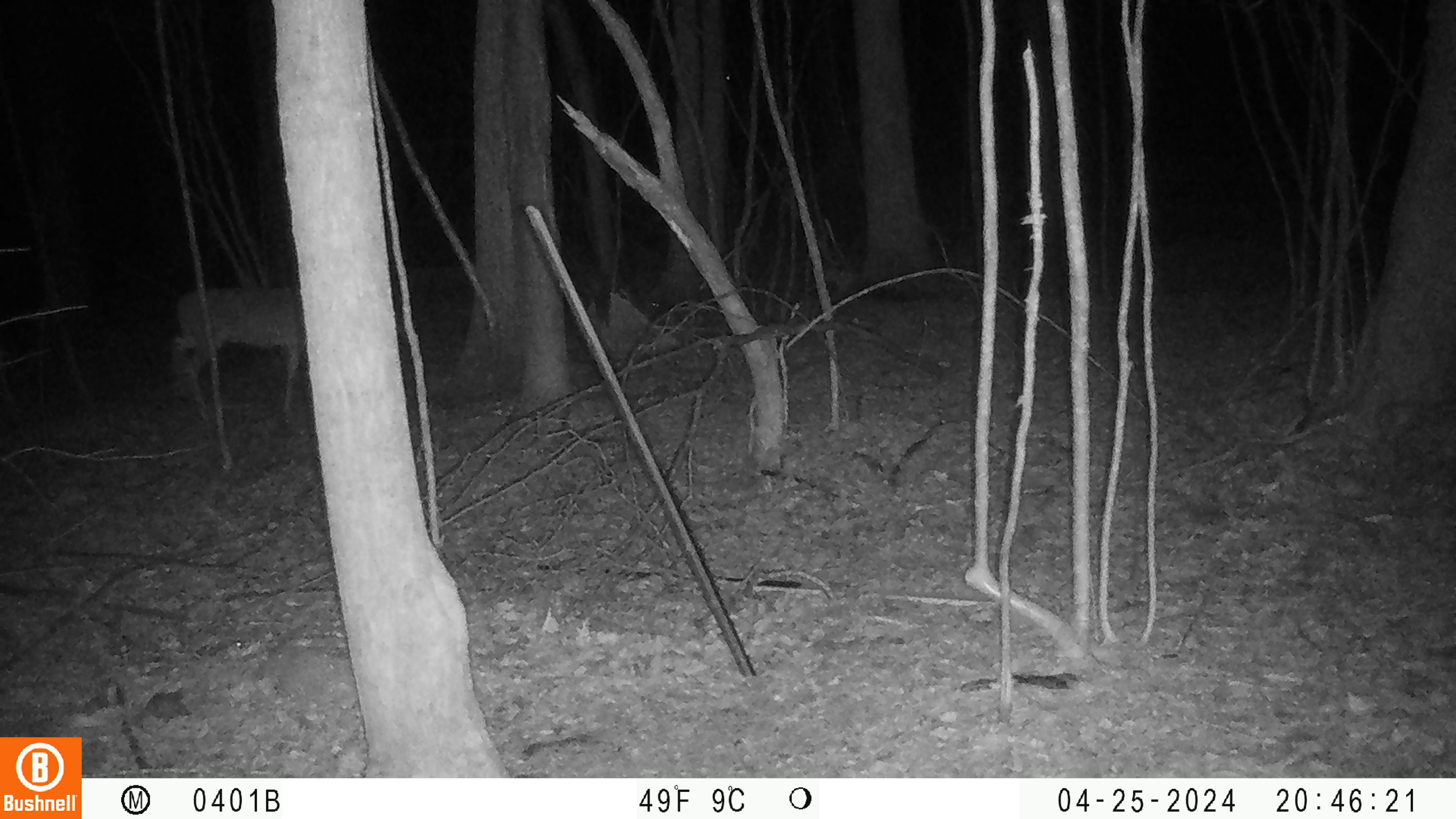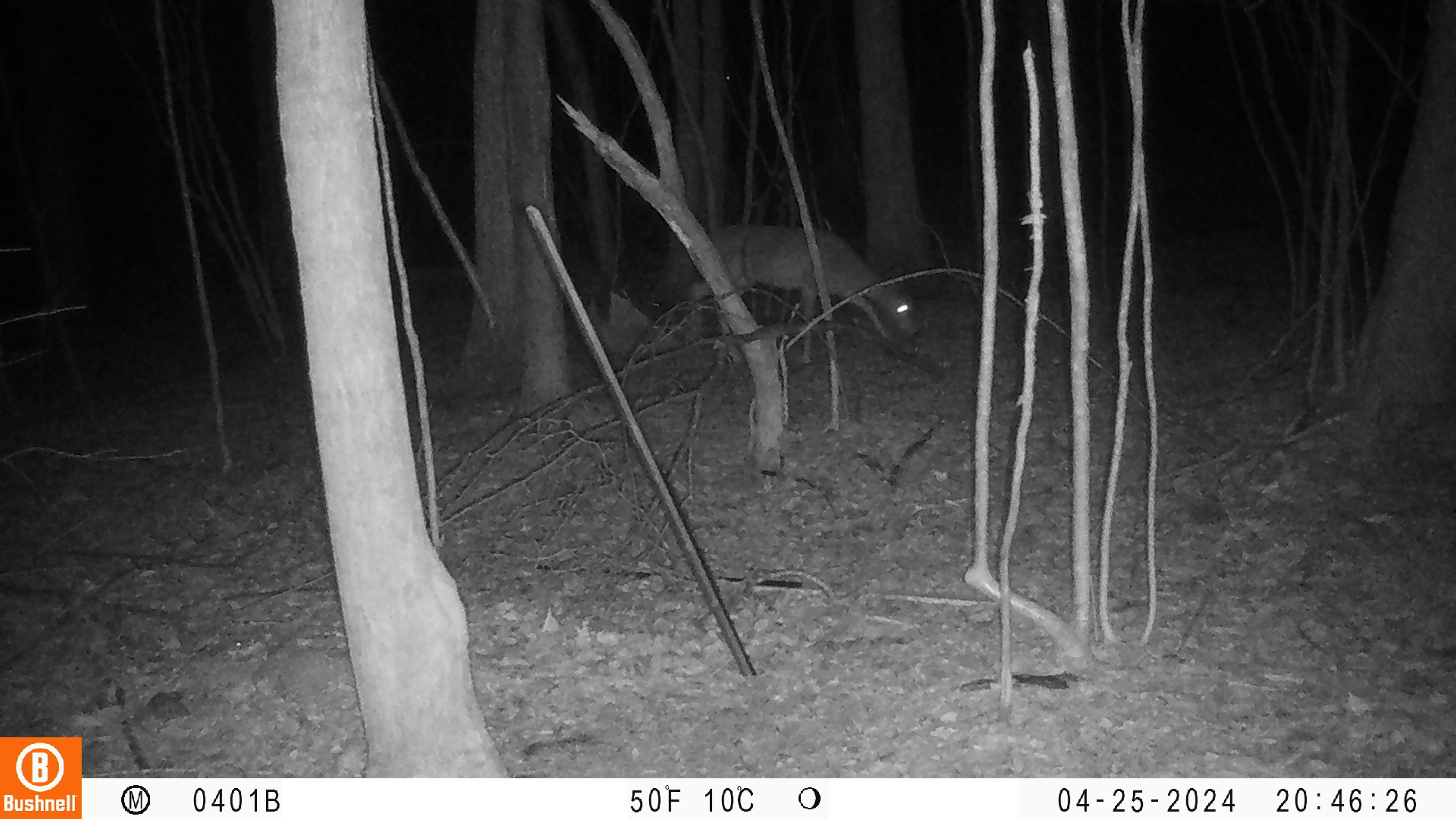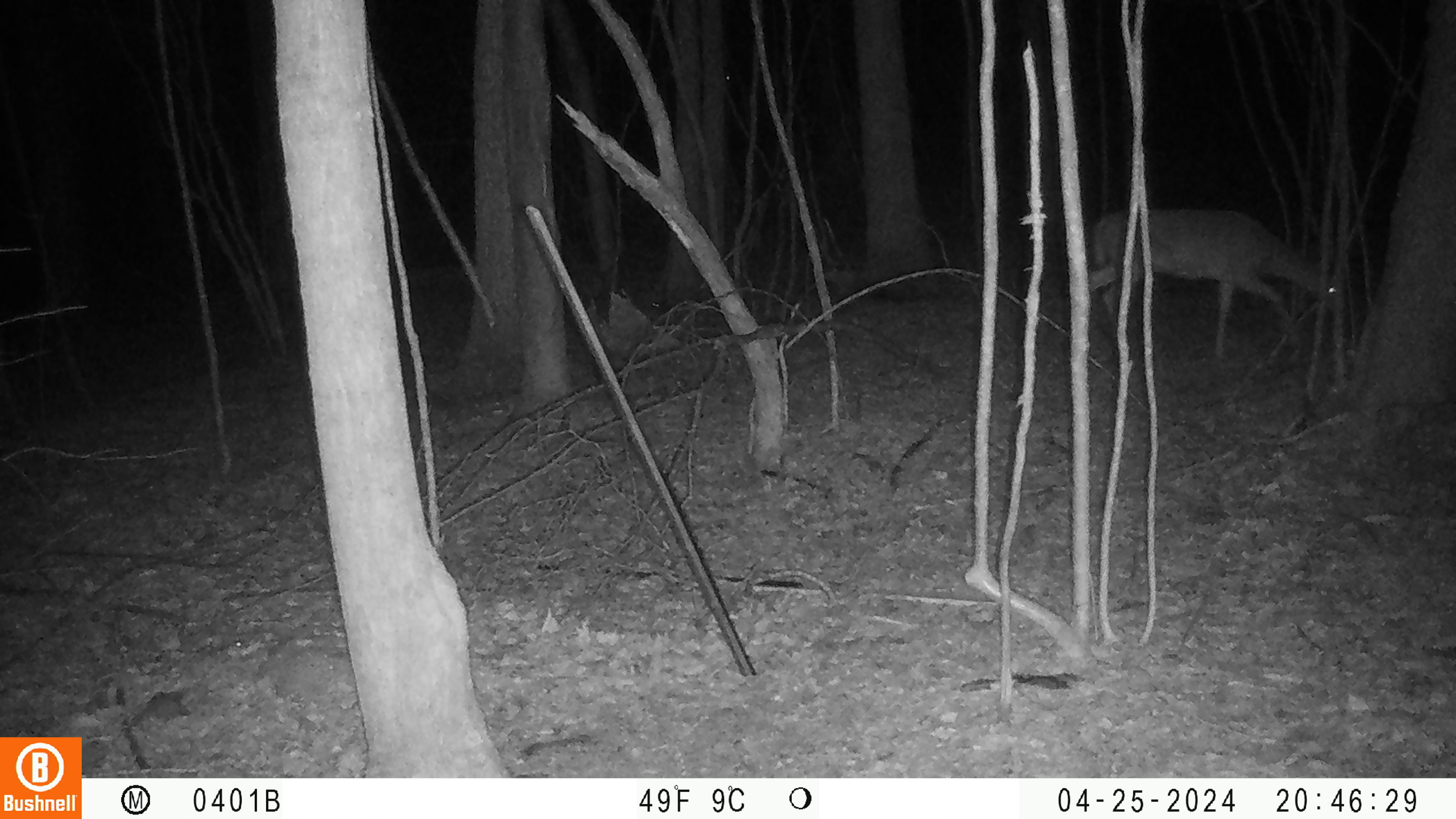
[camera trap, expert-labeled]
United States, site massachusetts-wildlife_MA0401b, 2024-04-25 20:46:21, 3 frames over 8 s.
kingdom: Animalia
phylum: Chordata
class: Mammalia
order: Artiodactyla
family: Cervidae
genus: Odocoileus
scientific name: Odocoileus virginianus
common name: white-tailed deer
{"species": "white-tailed deer (Odocoileus virginianus)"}